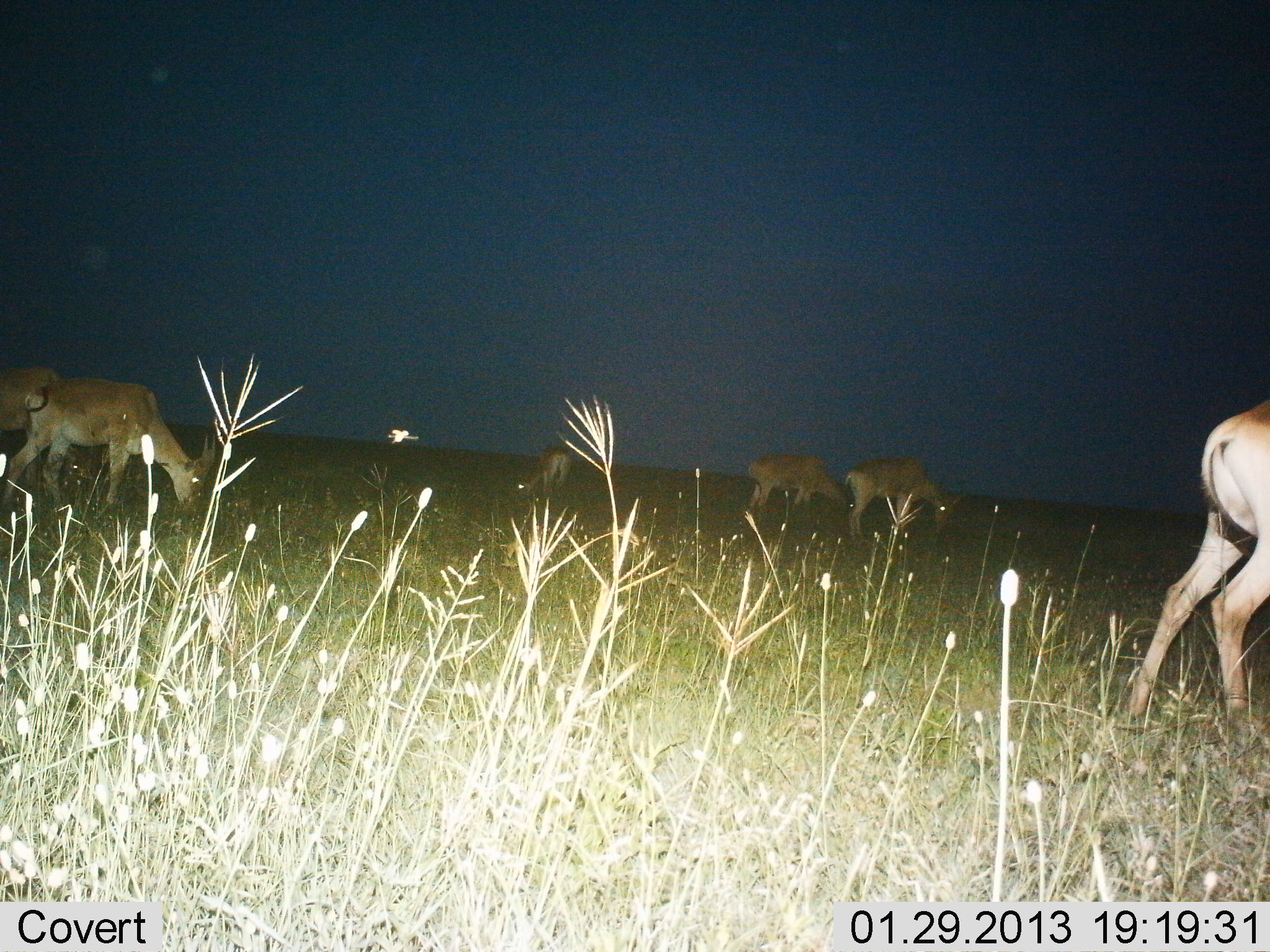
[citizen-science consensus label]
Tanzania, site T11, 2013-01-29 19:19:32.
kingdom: Animalia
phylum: Chordata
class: Mammalia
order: Artiodactyla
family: Bovidae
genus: Nanger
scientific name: Nanger granti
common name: grant's gazelle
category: gazellegrants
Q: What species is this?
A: Gazellegrants (grant's gazelle) (Nanger granti).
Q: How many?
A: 6.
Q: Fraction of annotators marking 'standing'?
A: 36%.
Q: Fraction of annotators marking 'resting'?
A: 0%.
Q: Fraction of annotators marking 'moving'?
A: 14%.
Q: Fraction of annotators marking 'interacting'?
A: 0%.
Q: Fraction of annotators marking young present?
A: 0%.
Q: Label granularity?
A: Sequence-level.